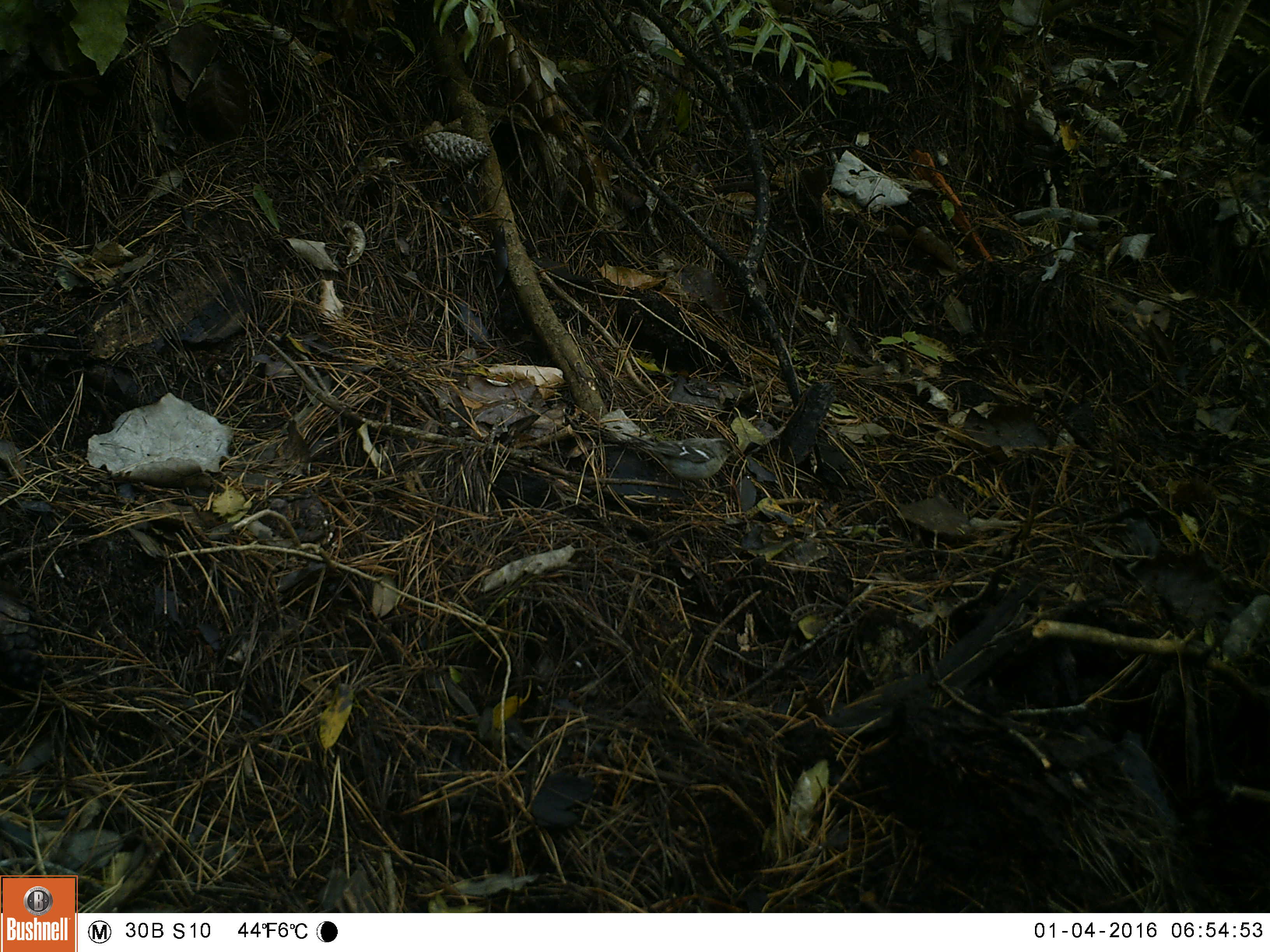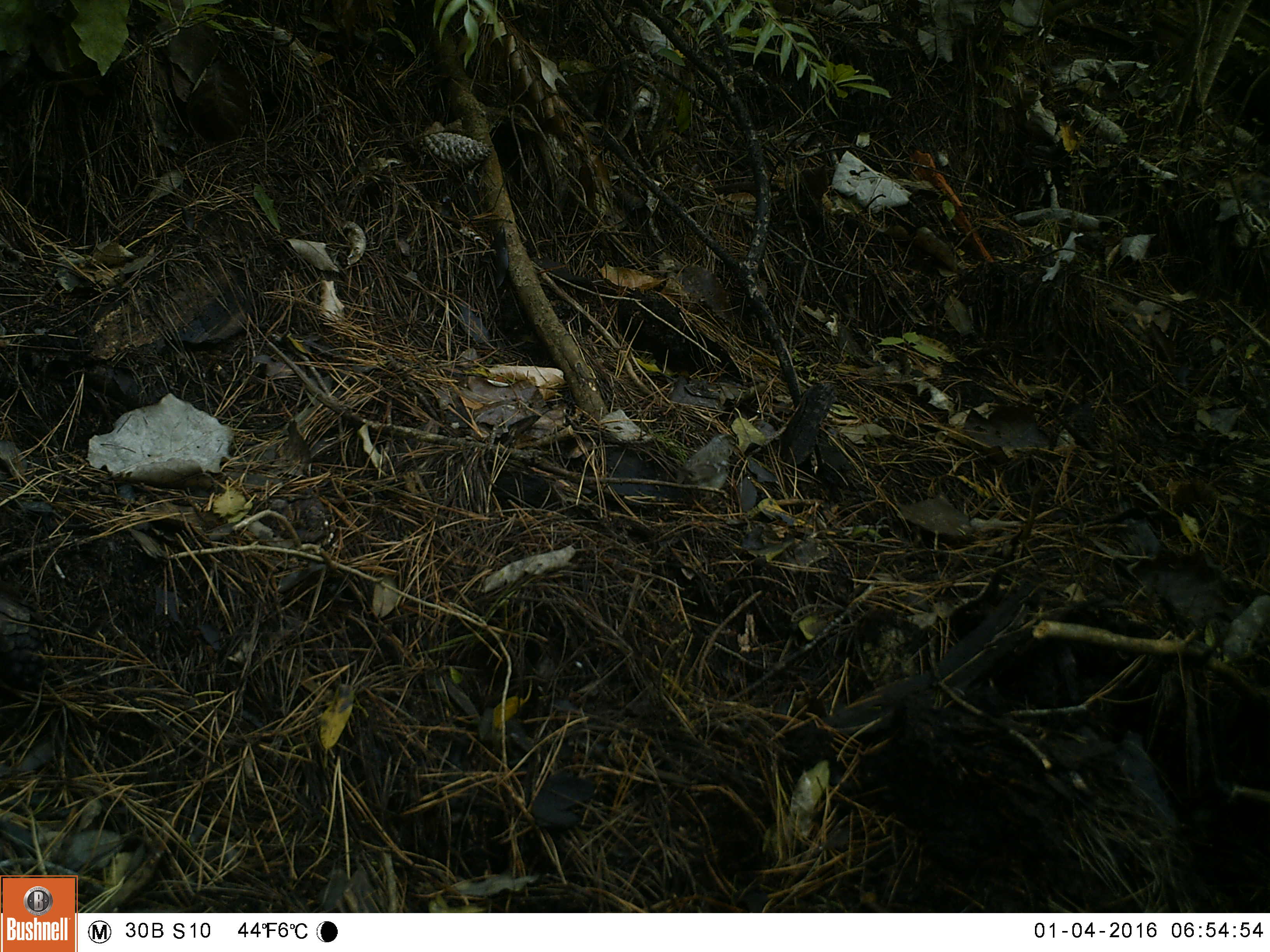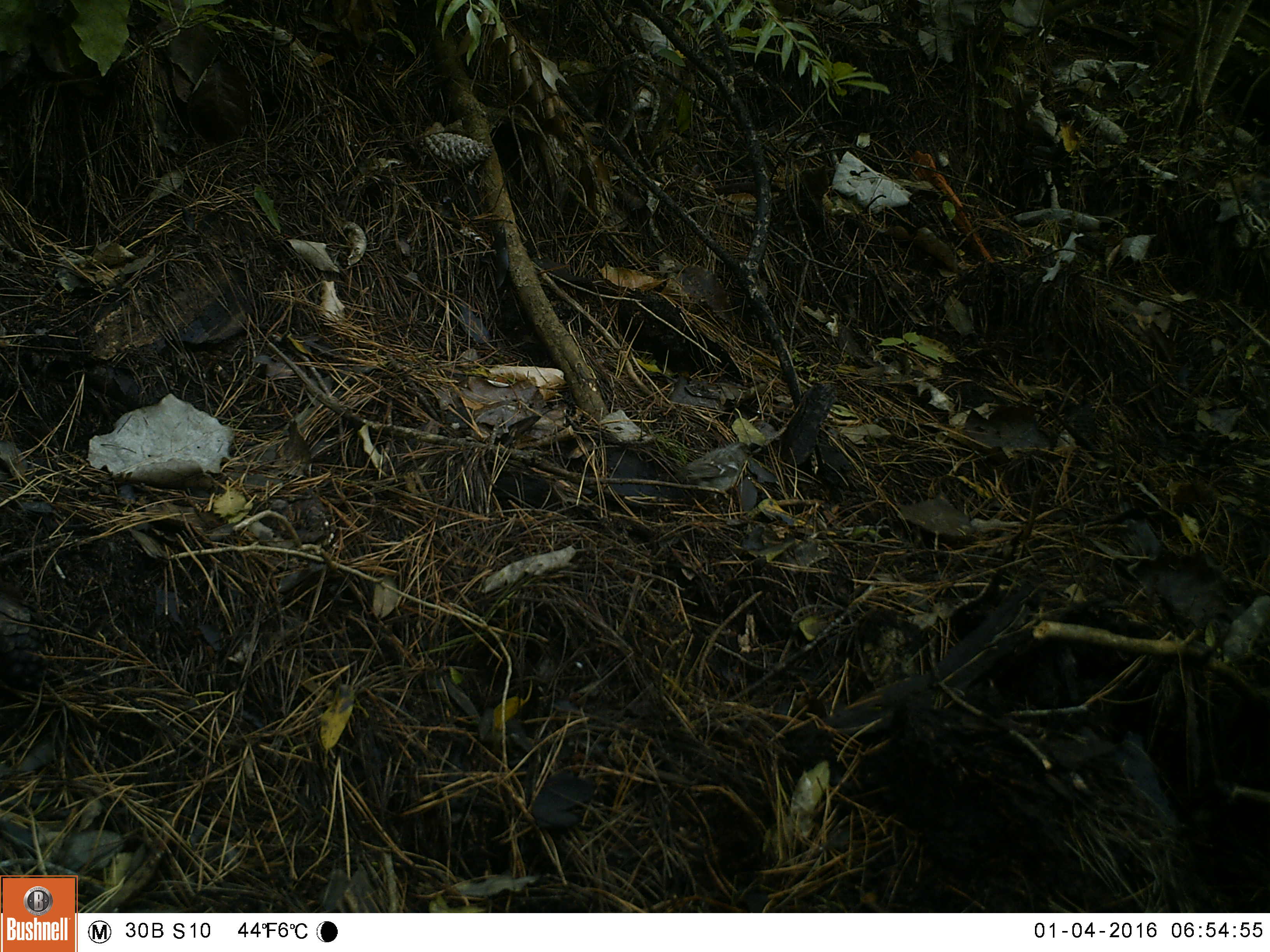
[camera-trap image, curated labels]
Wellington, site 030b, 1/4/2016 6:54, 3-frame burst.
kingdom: Animalia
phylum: Chordata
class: Aves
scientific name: Aves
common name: bird